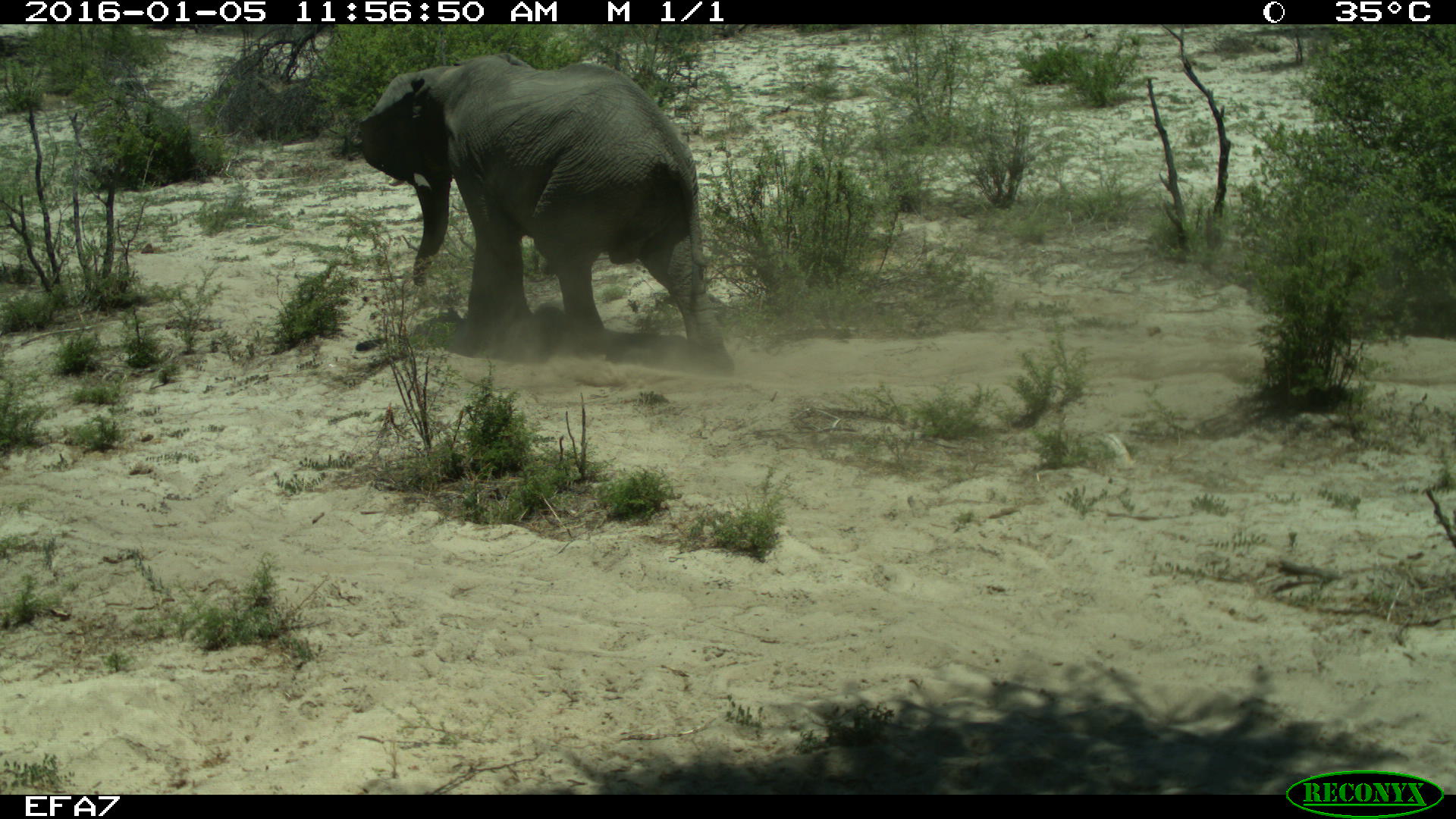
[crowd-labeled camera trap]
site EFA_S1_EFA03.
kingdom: Animalia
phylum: Chordata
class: Mammalia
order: Proboscidea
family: Elephantidae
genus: Loxodonta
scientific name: Loxodonta africana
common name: african bush elephant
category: elephant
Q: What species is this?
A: Elephant (african bush elephant) (Loxodonta africana).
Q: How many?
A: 1.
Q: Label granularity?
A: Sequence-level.